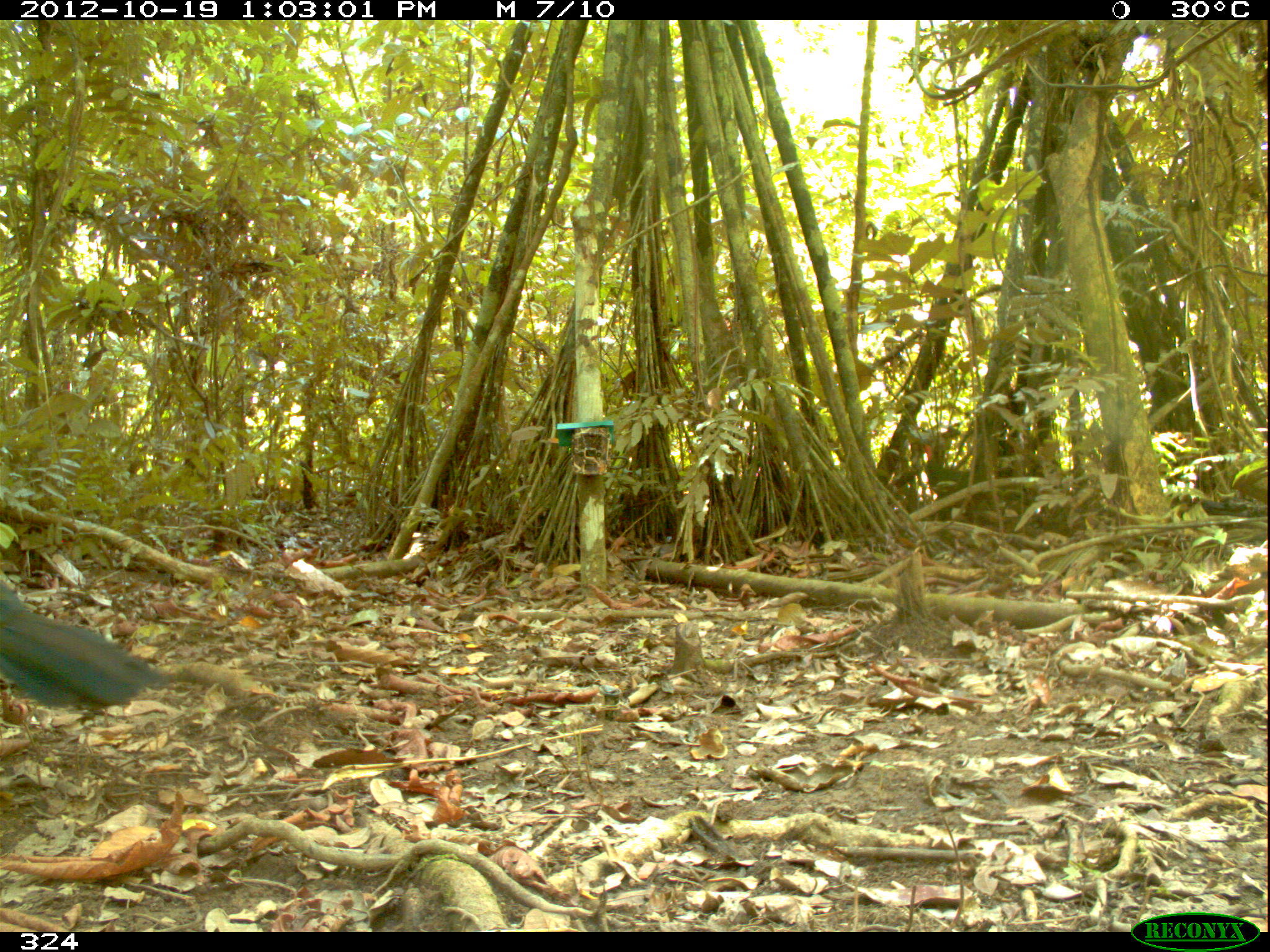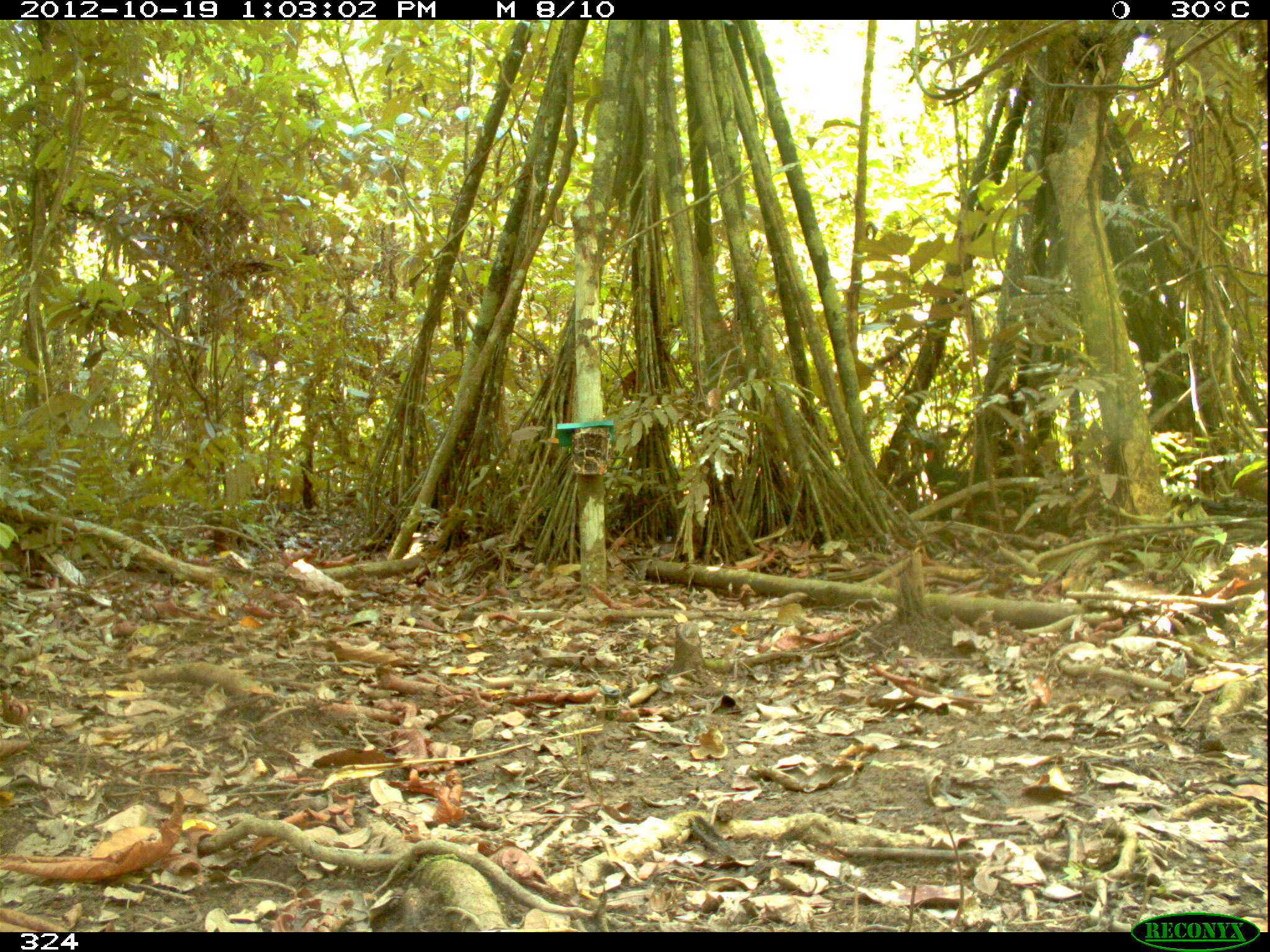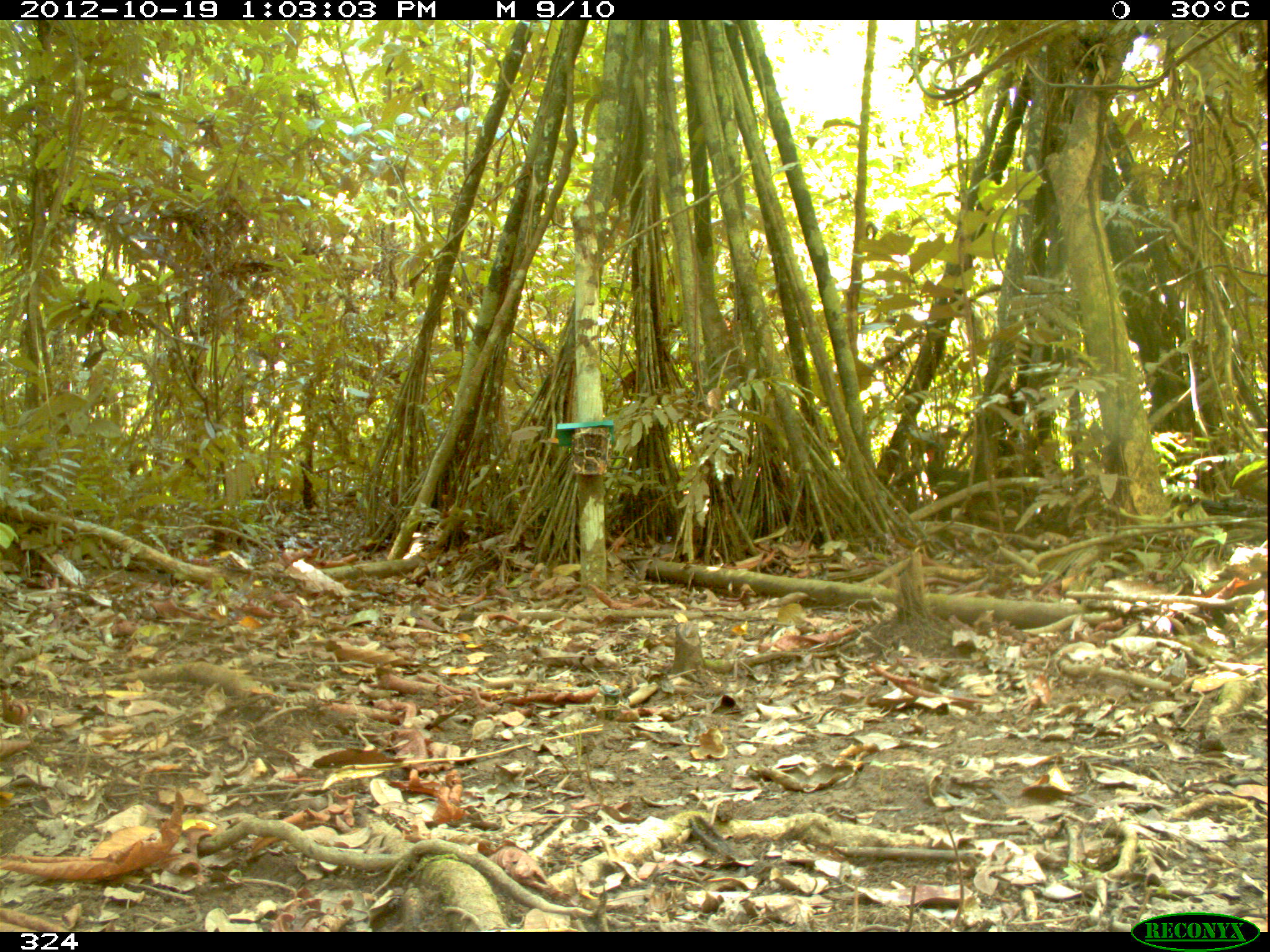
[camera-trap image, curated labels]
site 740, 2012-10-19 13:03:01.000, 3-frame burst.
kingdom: Animalia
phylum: Chordata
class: Aves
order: Galliformes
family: Cracidae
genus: Penelope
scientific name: Penelope jacquacu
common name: spix's guan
Penelope jacquacu (spix's guan).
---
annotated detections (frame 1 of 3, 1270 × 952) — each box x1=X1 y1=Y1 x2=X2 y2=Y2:
penelope jacquacu: x1=0 y1=577 x2=171 y2=714; x1=920 y1=443 x2=978 y2=501